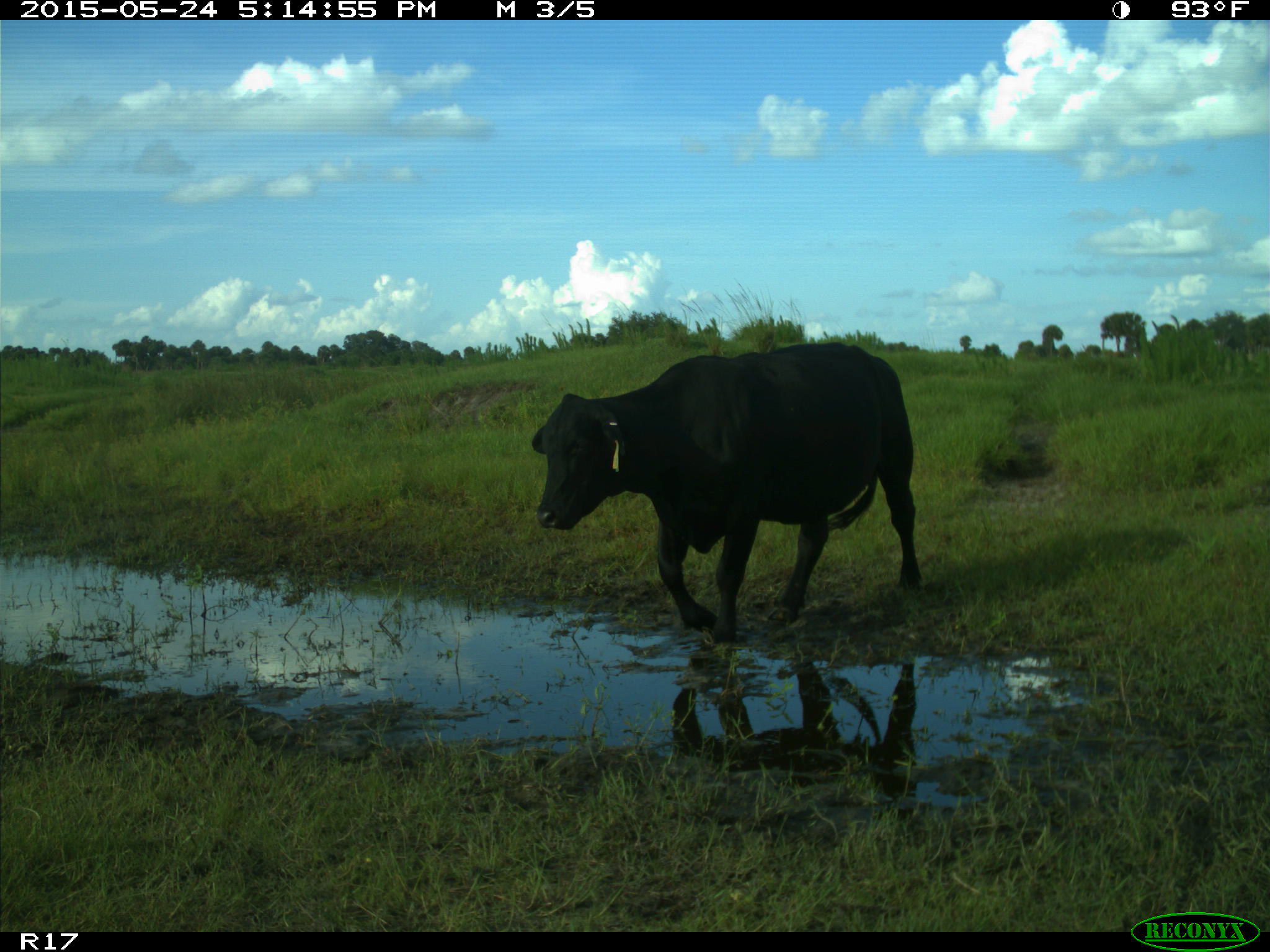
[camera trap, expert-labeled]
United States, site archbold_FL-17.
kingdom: Animalia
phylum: Chordata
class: Mammalia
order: Artiodactyla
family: Bovidae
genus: Bos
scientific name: Bos taurus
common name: domestic cow